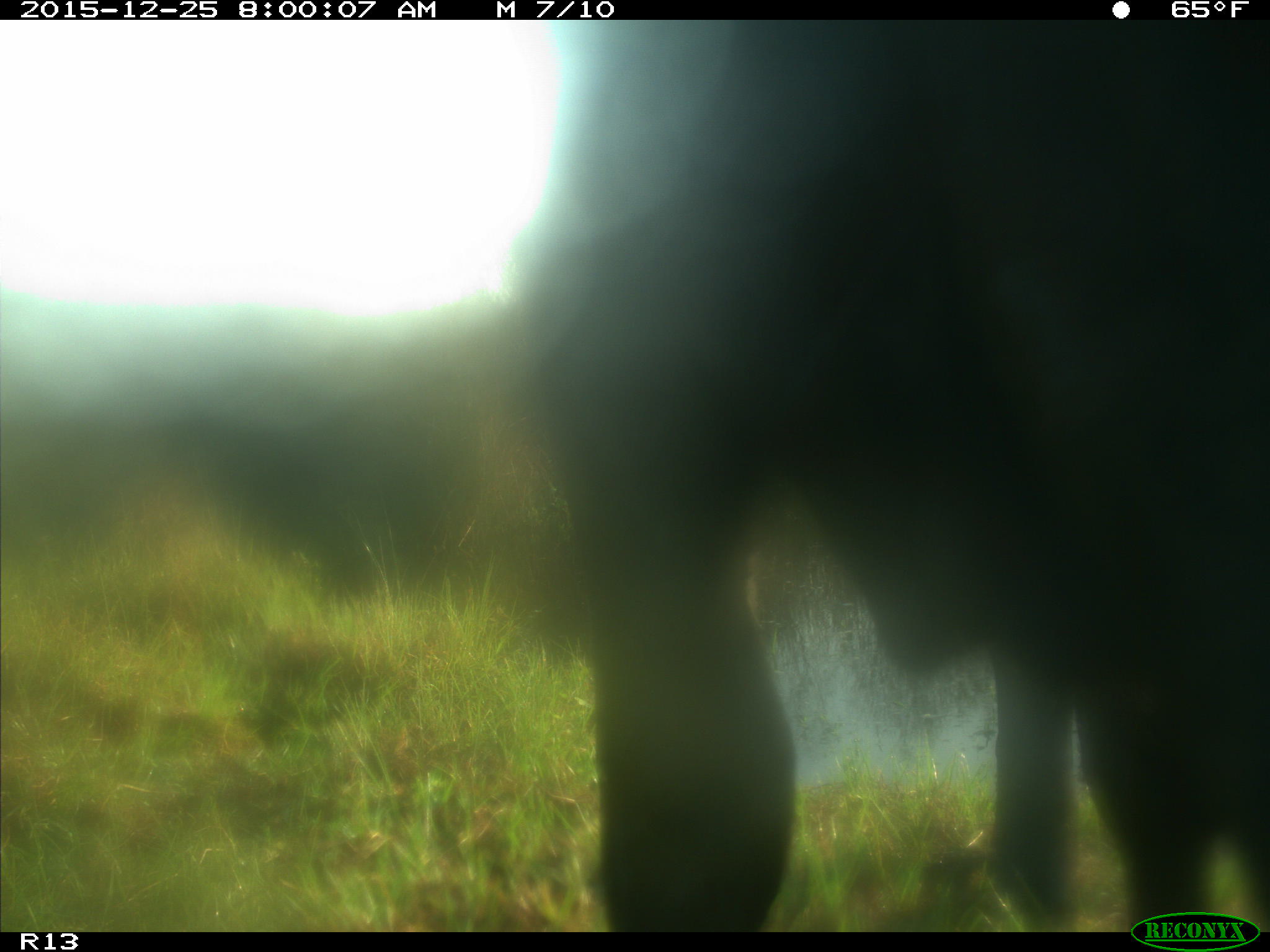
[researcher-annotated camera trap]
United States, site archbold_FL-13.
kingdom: Animalia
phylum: Chordata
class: Mammalia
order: Artiodactyla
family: Bovidae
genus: Bos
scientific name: Bos taurus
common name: domestic cow